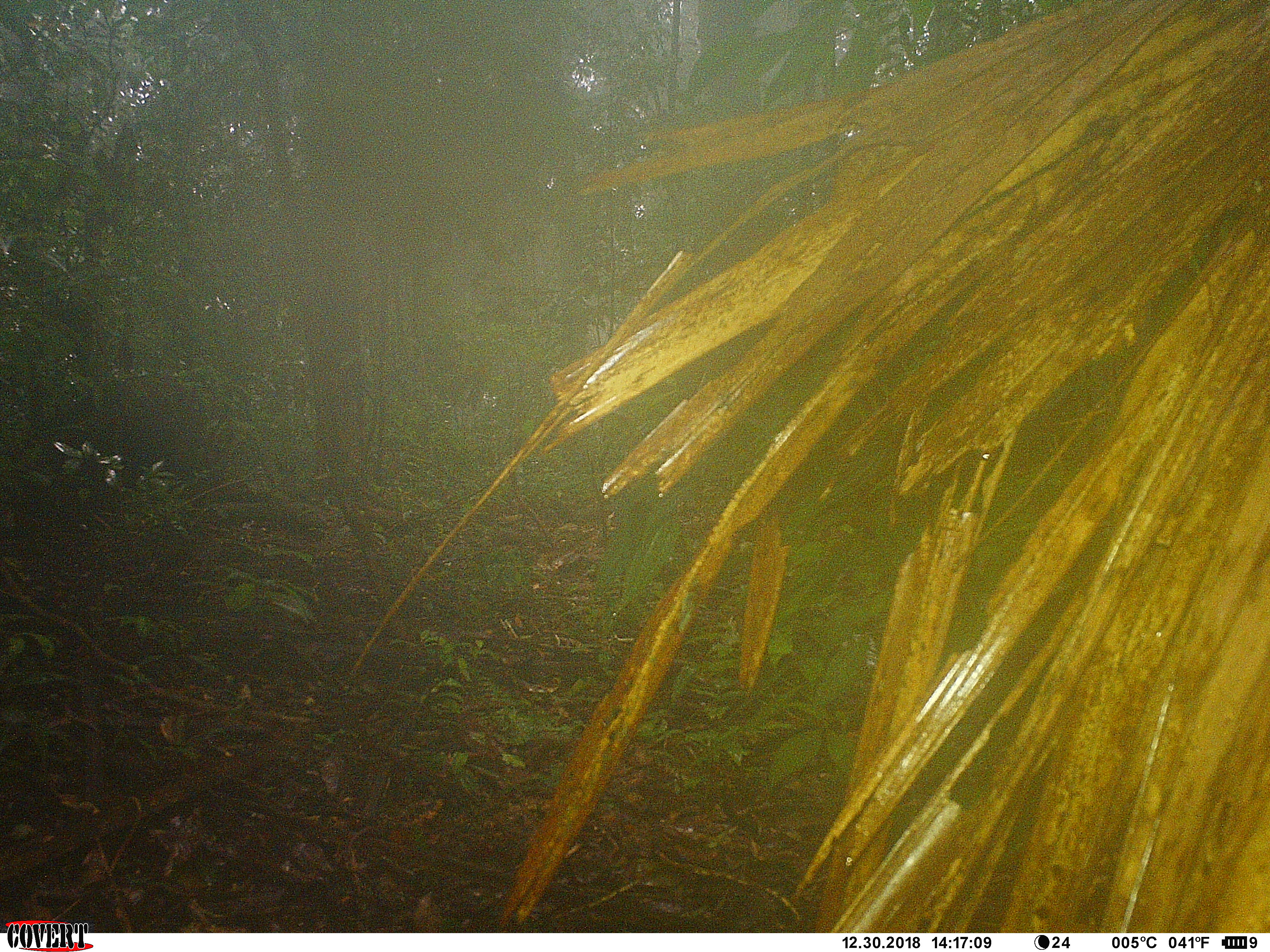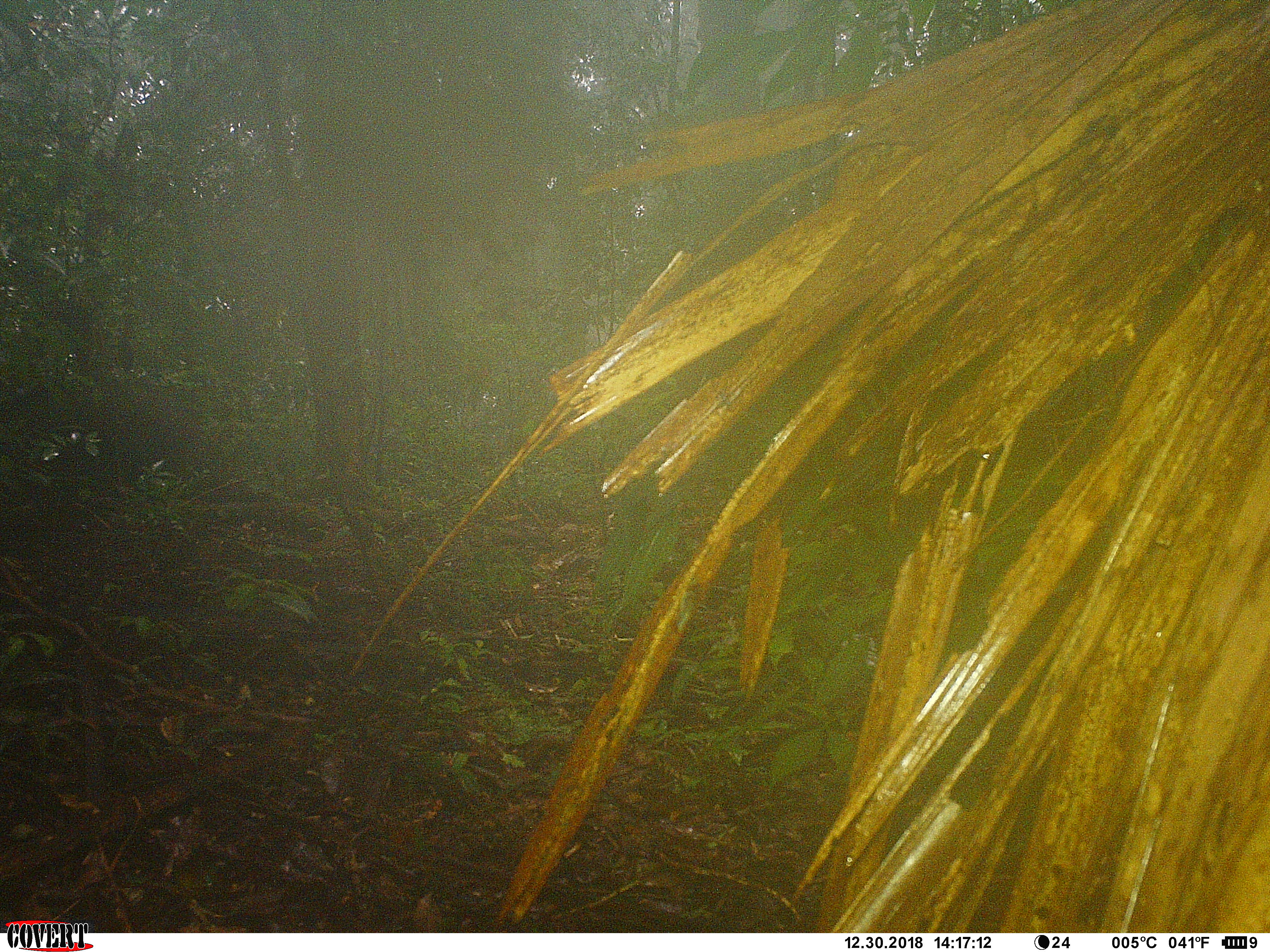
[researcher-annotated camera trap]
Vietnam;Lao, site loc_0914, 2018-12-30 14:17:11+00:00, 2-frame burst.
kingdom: Animalia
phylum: Chordata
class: Mammalia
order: Artiodactyla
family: Suidae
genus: Sus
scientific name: Sus scrofa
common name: eurasian wild pig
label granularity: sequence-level